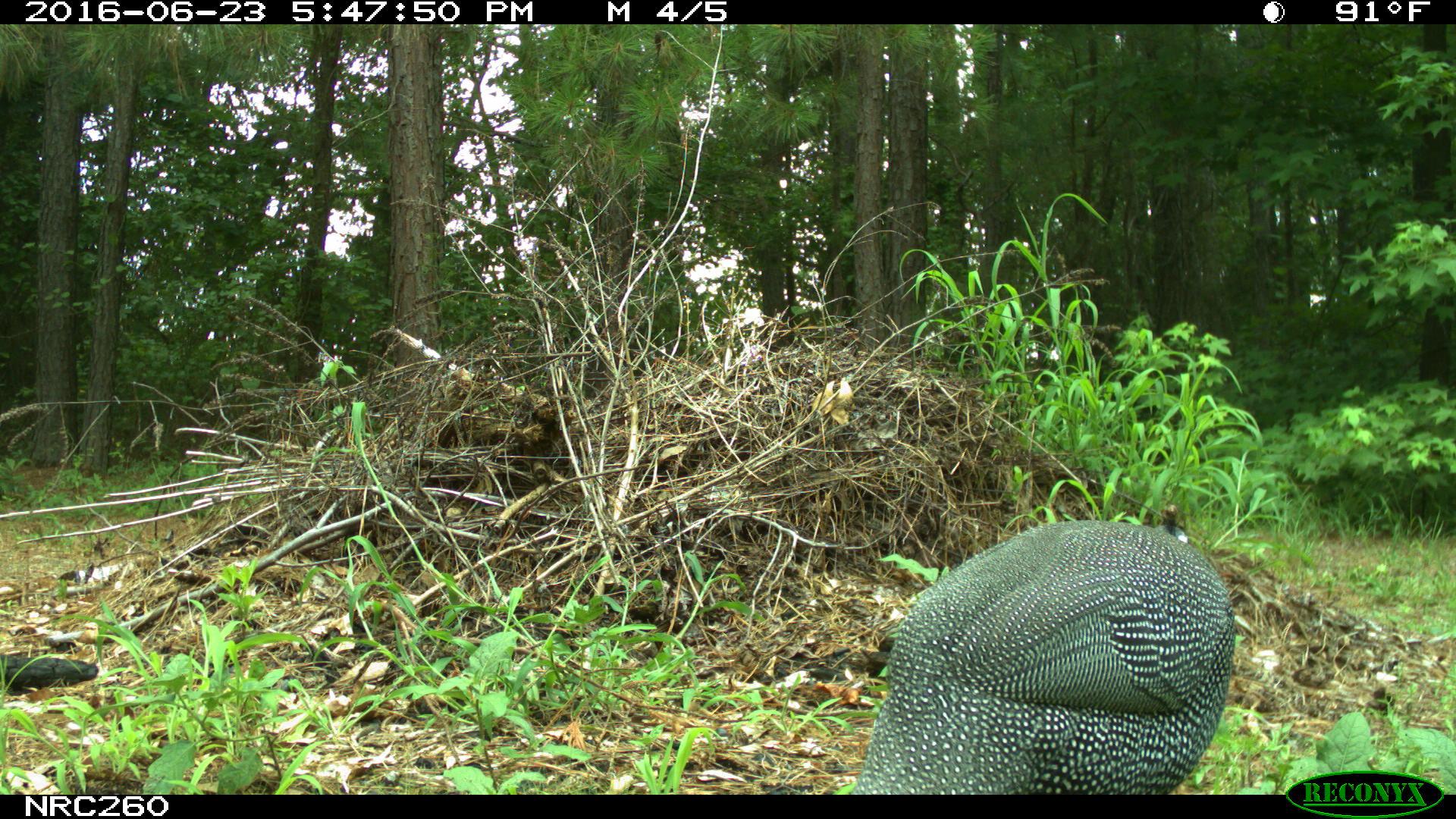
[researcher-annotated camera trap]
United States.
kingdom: Animalia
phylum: Chordata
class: Aves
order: Galliformes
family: Phasianidae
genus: Meleagris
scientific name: Meleagris gallopavo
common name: wild turkey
Wild Turkey (Meleagris gallopavo).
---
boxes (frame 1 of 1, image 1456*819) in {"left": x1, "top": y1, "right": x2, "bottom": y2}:
Wild Turkey: {"left": 837, "top": 501, "right": 1252, "bottom": 799}